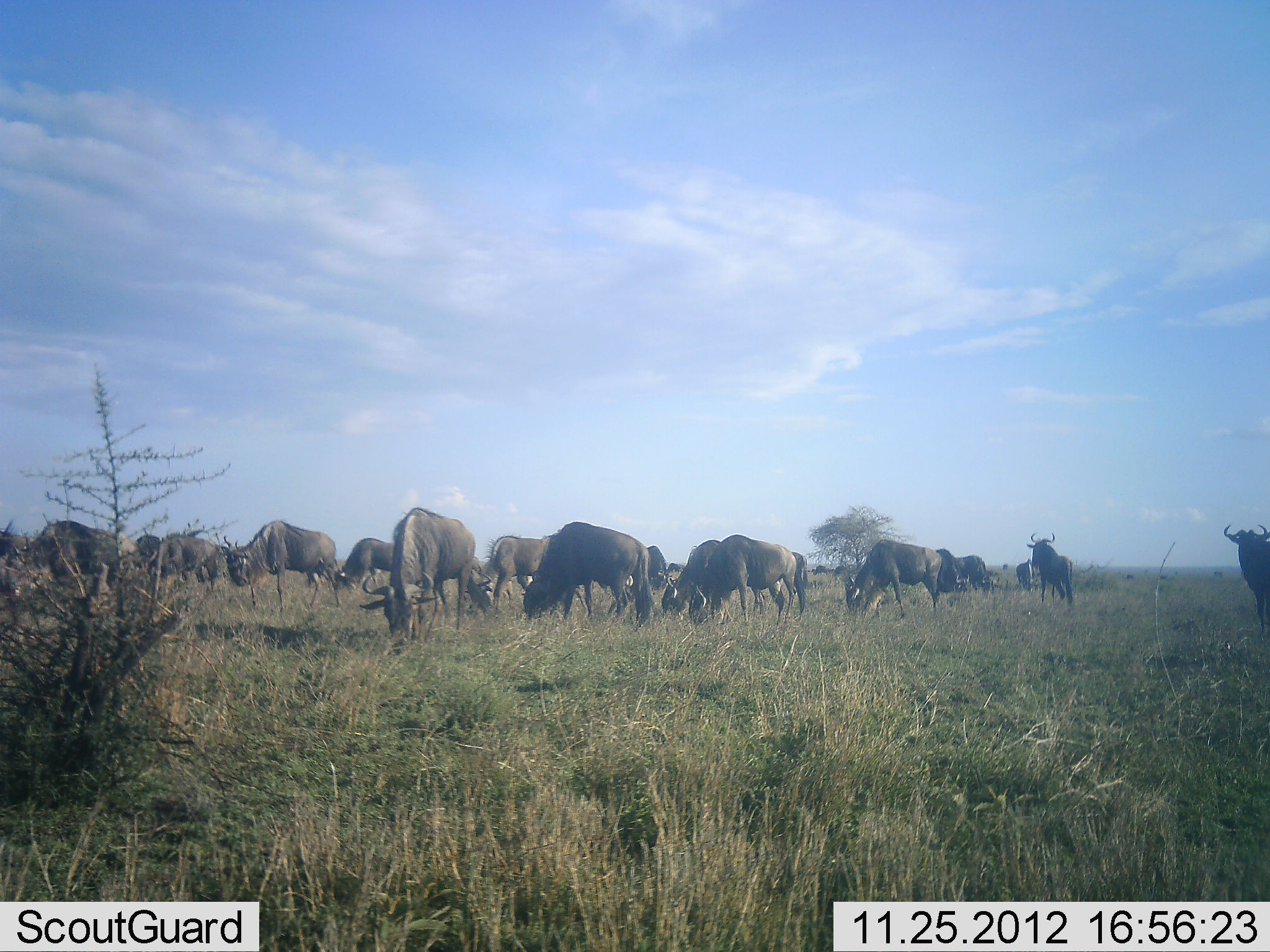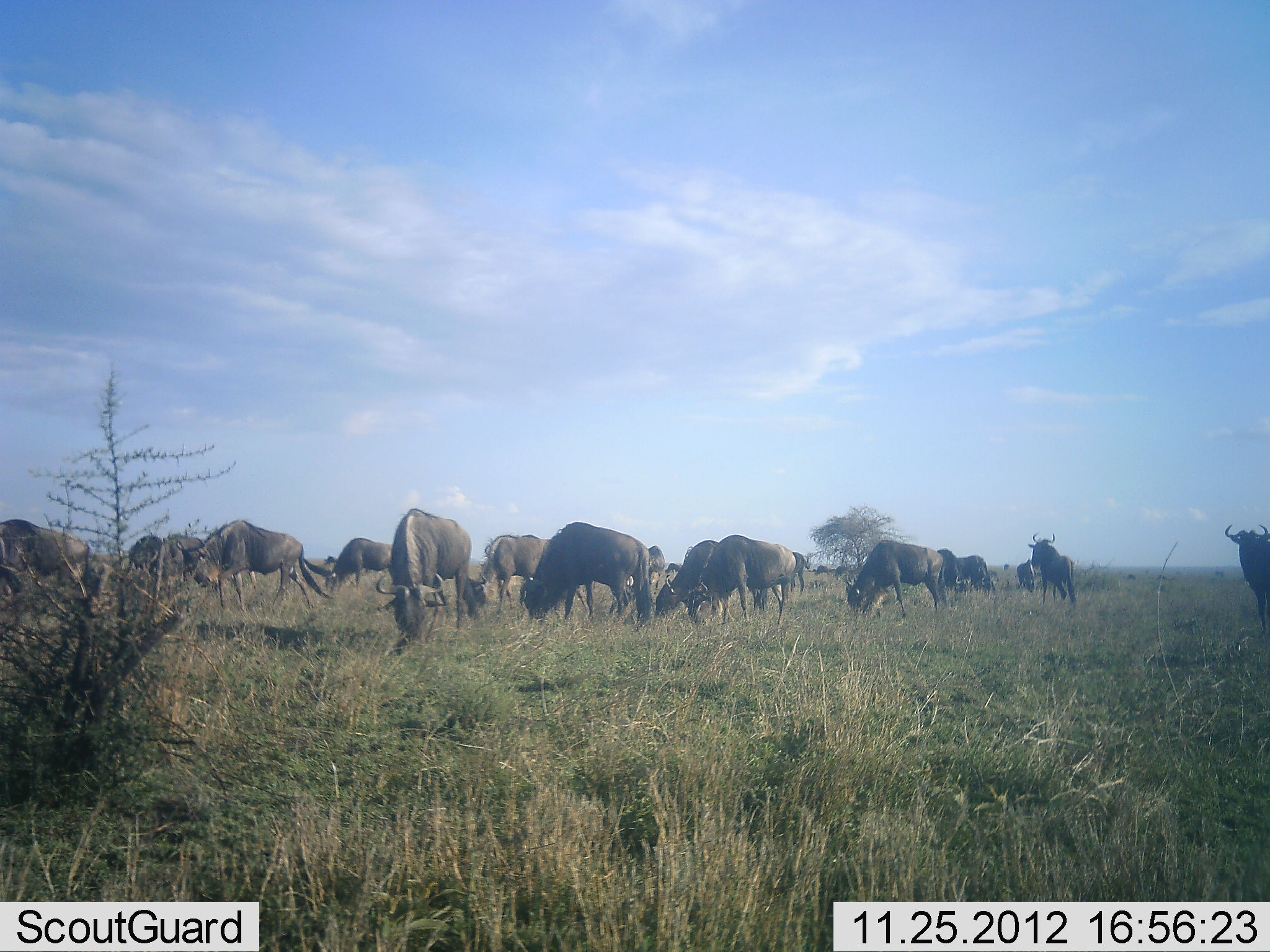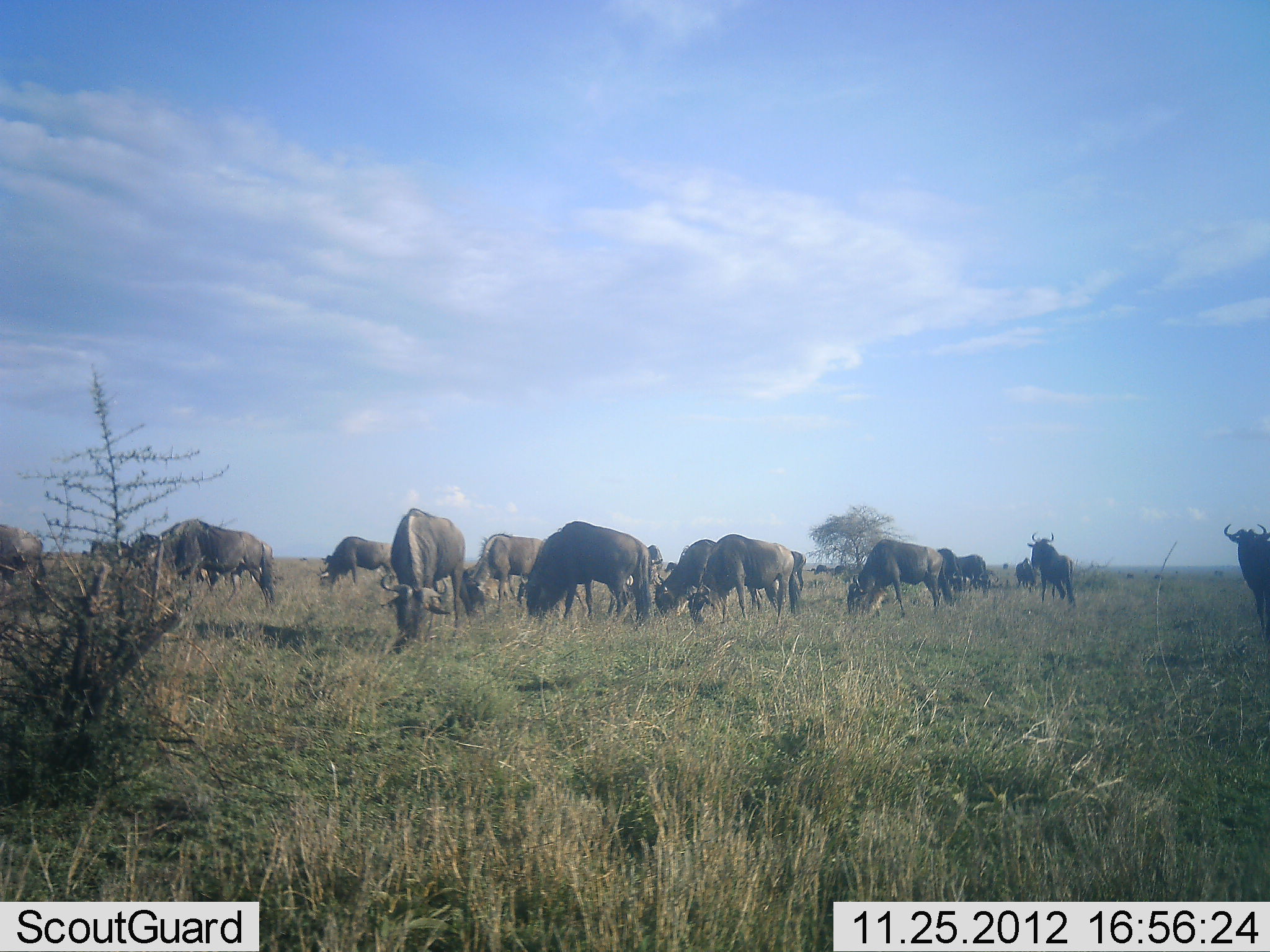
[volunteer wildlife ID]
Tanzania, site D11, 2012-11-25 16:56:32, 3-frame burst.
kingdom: Animalia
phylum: Chordata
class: Mammalia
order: Artiodactyla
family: Bovidae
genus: Connochaetes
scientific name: Connochaetes taurinus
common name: blue wildebeest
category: wildebeest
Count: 11-50.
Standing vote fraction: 50%.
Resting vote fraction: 0%.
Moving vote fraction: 50%.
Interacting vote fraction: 0%.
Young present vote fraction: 0%.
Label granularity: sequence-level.